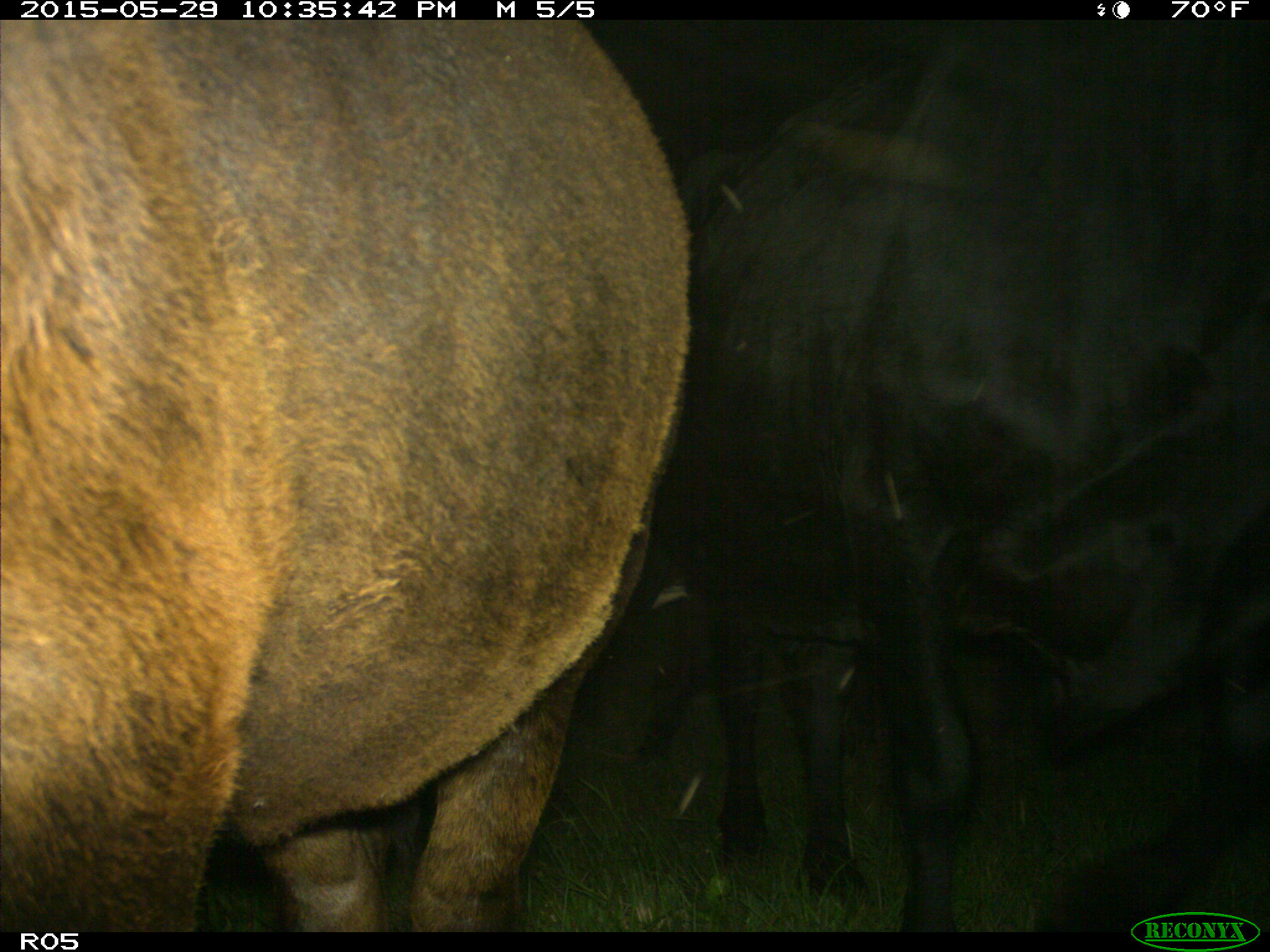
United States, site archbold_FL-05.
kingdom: Animalia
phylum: Chordata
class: Mammalia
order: Artiodactyla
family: Bovidae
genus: Bos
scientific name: Bos taurus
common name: domestic cow